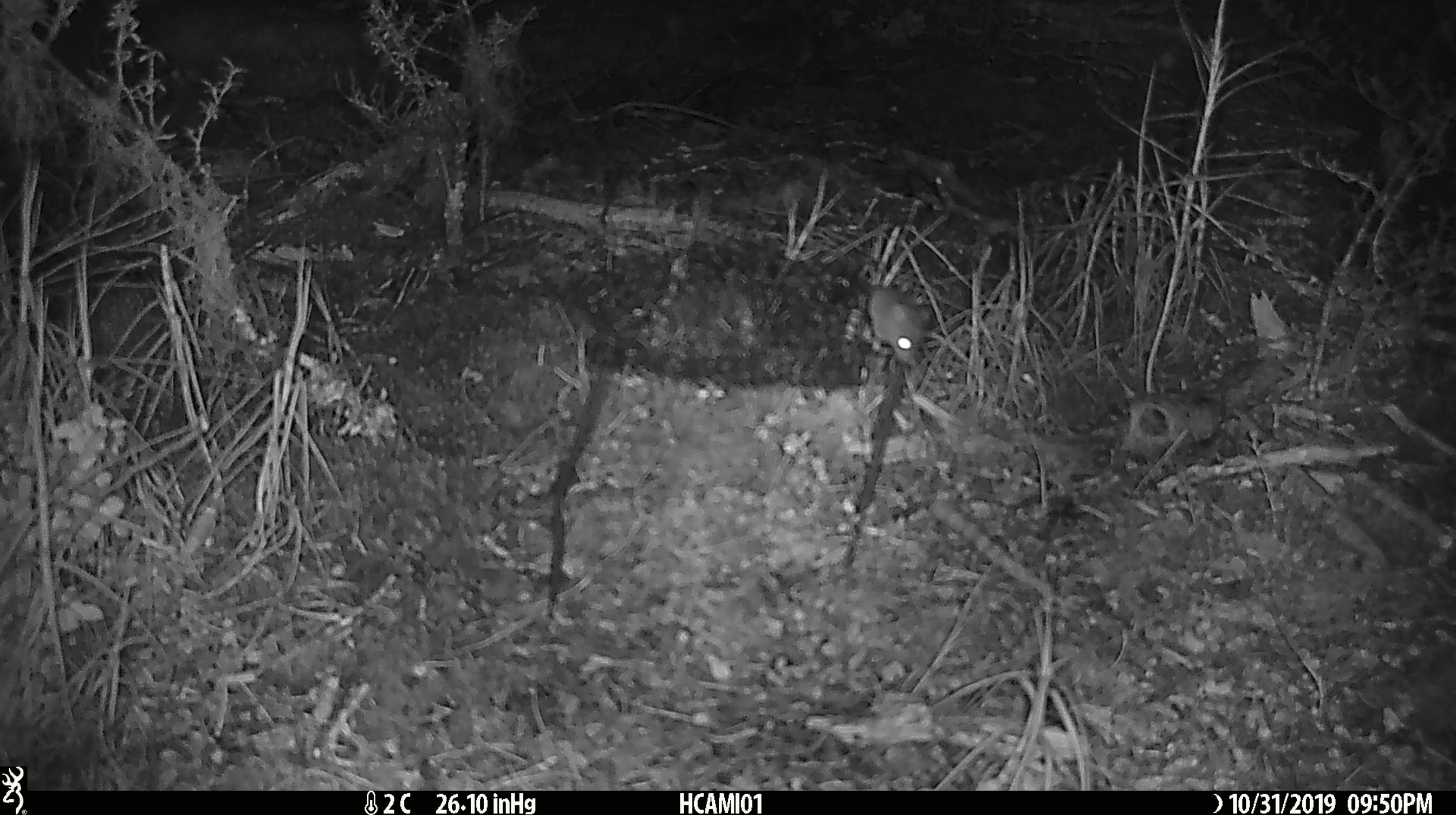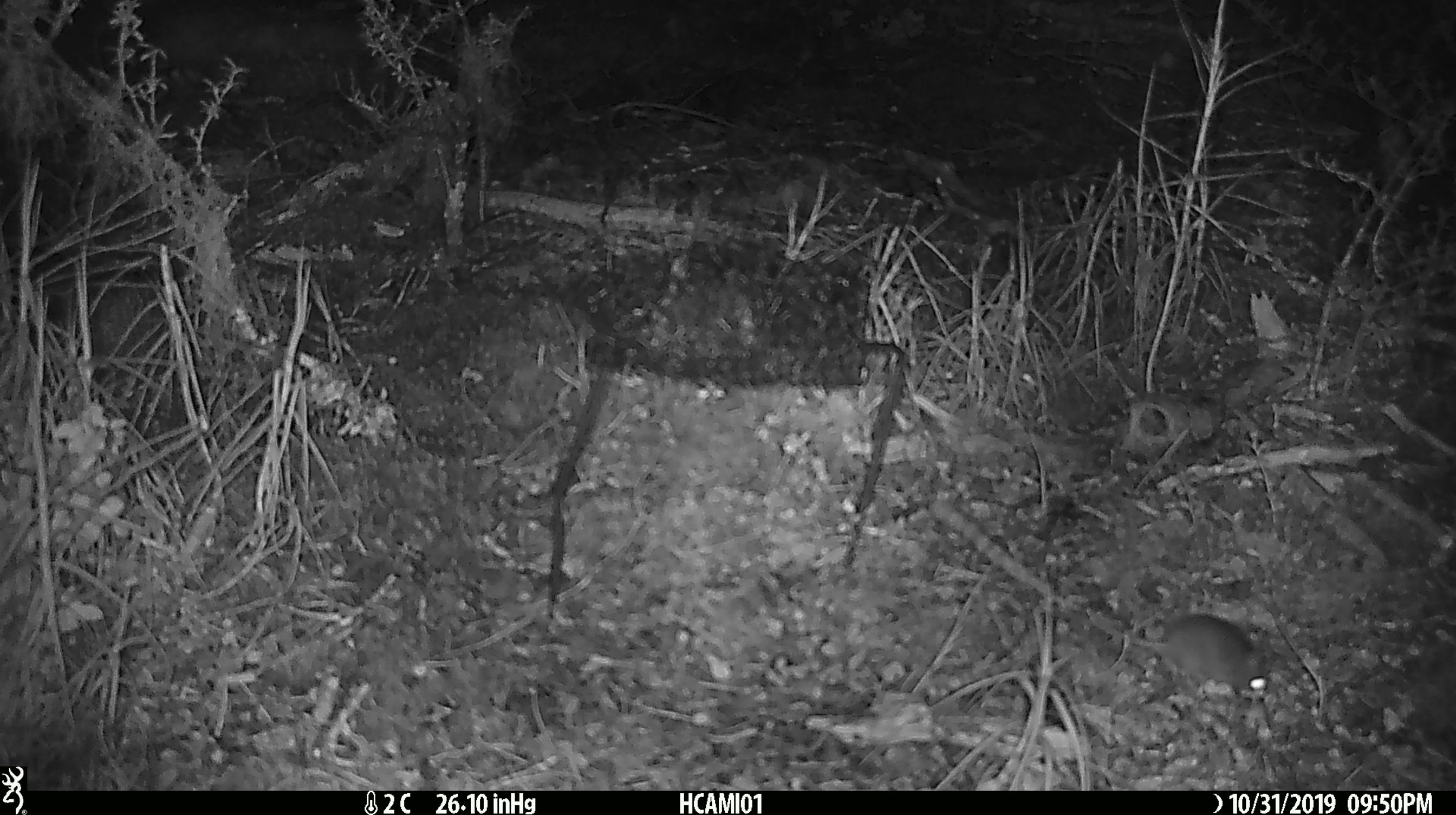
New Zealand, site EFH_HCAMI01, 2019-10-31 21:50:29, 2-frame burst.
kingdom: Animalia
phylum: Chordata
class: Mammalia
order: Rodentia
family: Muridae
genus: Mus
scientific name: Mus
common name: mouse